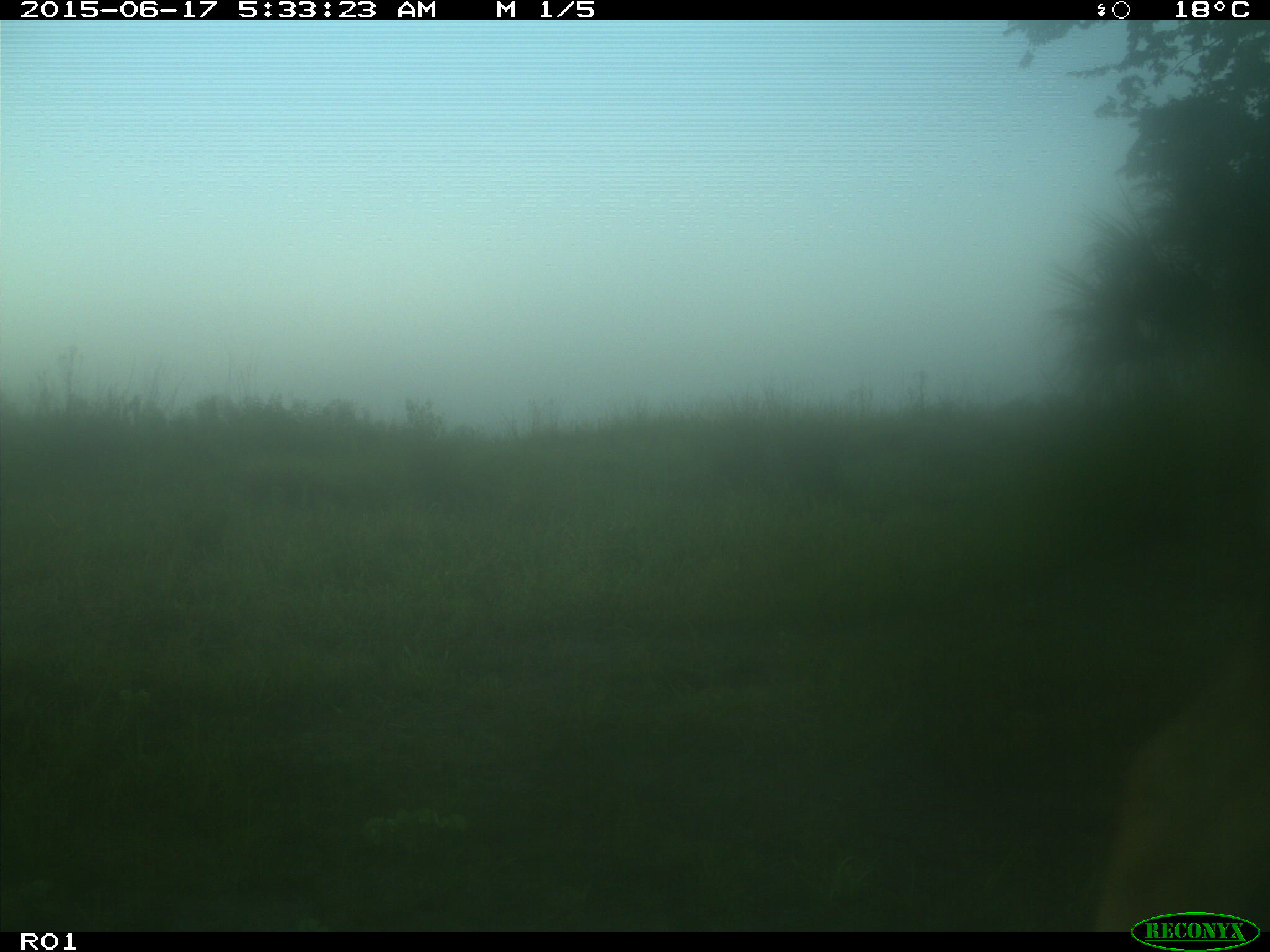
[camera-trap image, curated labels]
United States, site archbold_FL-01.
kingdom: Animalia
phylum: Chordata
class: Mammalia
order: Artiodactyla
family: Bovidae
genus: Bos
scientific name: Bos taurus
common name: domestic cow